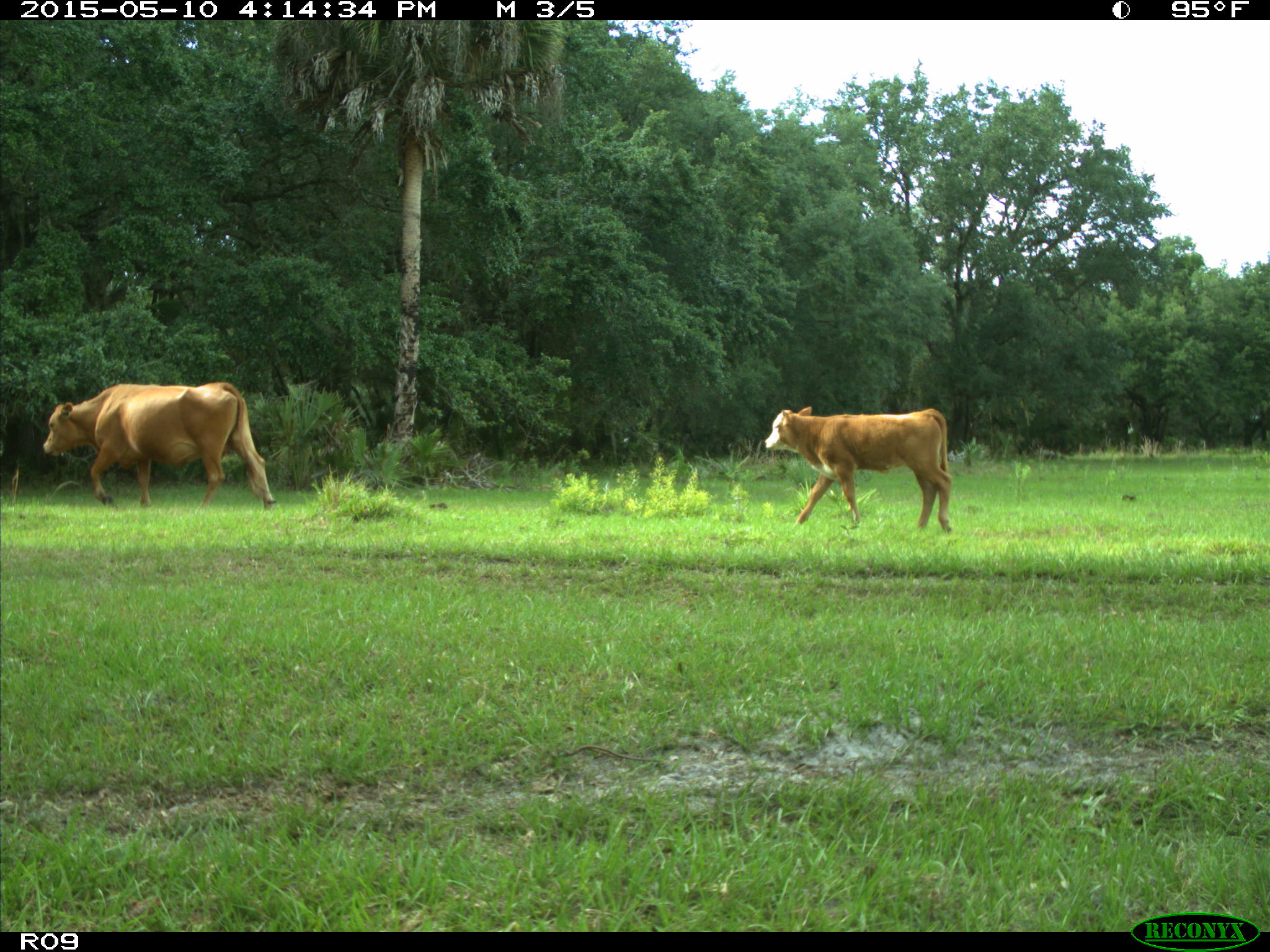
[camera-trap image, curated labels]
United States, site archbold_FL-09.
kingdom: Animalia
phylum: Chordata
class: Mammalia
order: Artiodactyla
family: Bovidae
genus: Bos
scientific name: Bos taurus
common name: domestic cow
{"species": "Bos taurus (domestic cow)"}